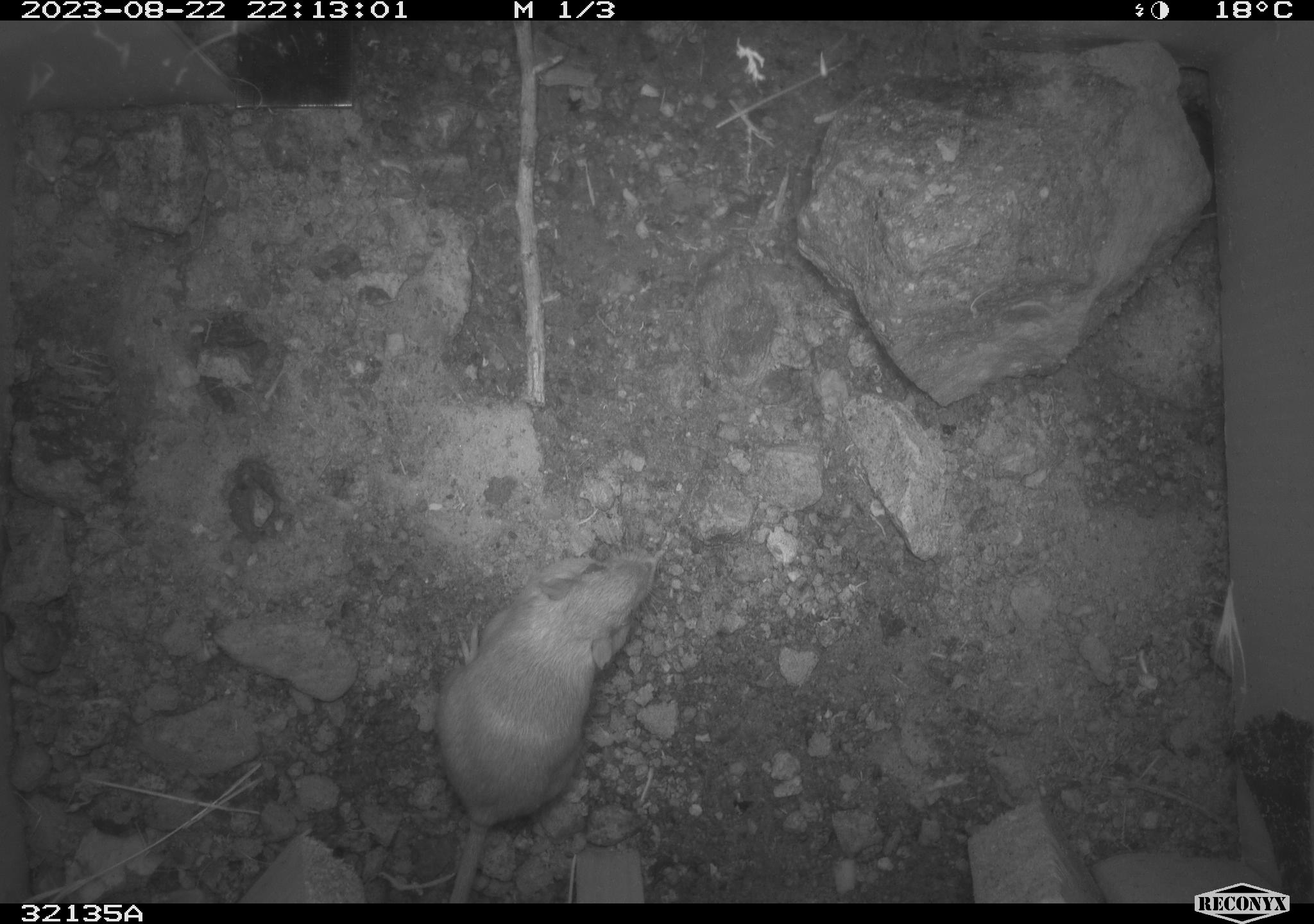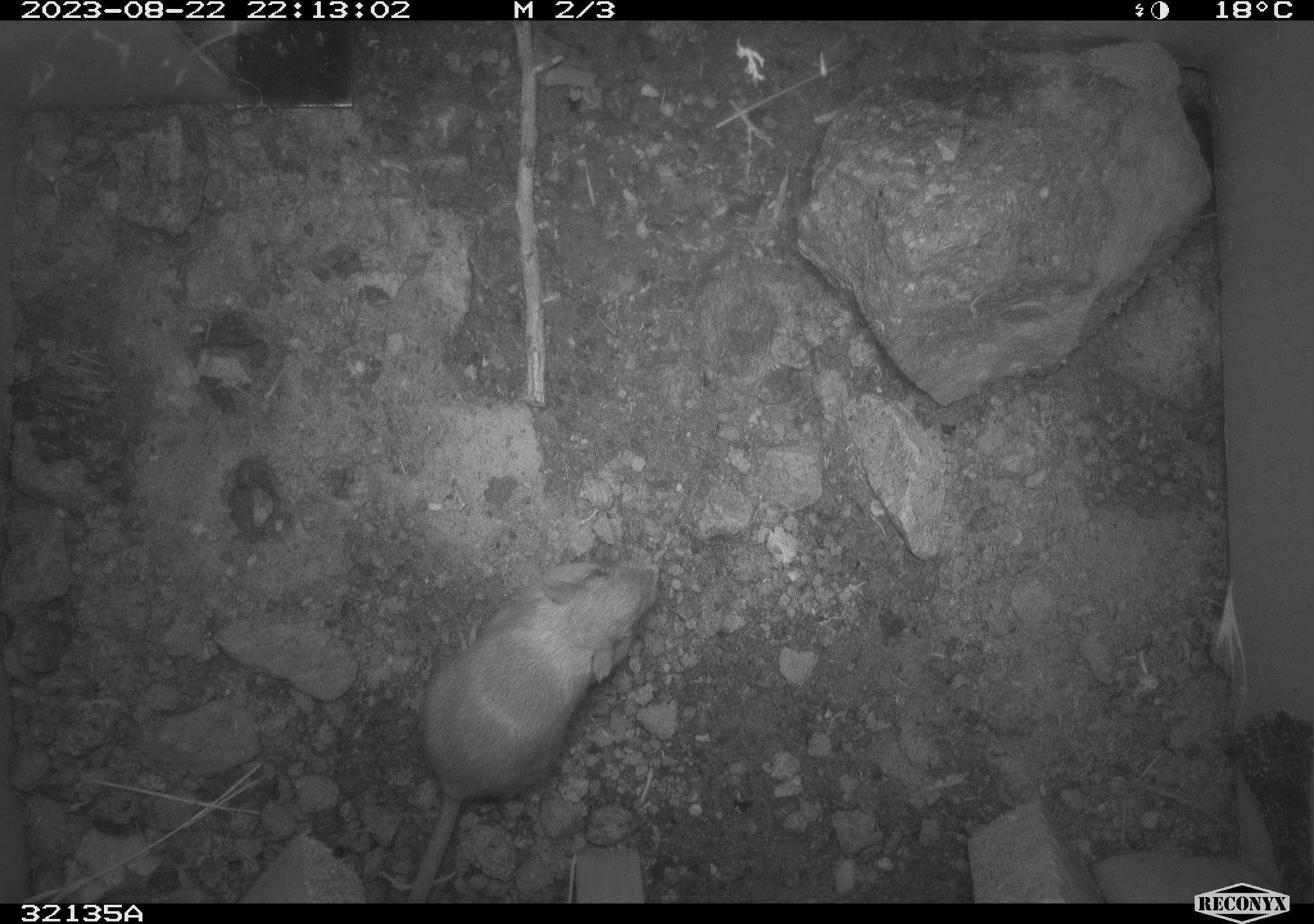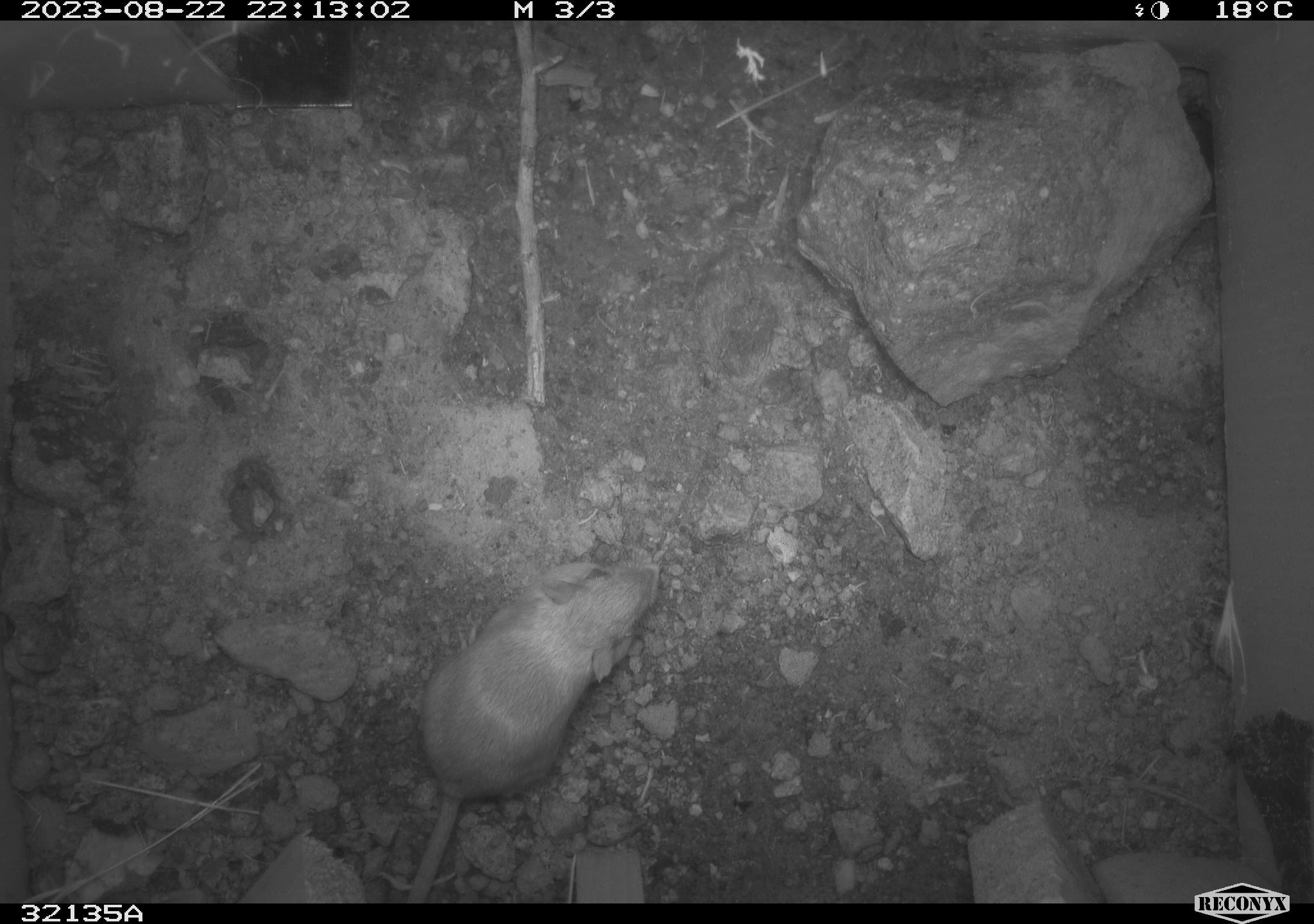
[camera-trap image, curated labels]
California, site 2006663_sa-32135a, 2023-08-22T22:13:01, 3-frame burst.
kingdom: Animalia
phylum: Chordata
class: Mammalia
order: Rodentia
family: Heteromyidae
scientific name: Heteromyidae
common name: kangaroo rats and pocket mice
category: heteromyidae family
Heteromyidae family (kangaroo rats and pocket mice) (Heteromyidae).